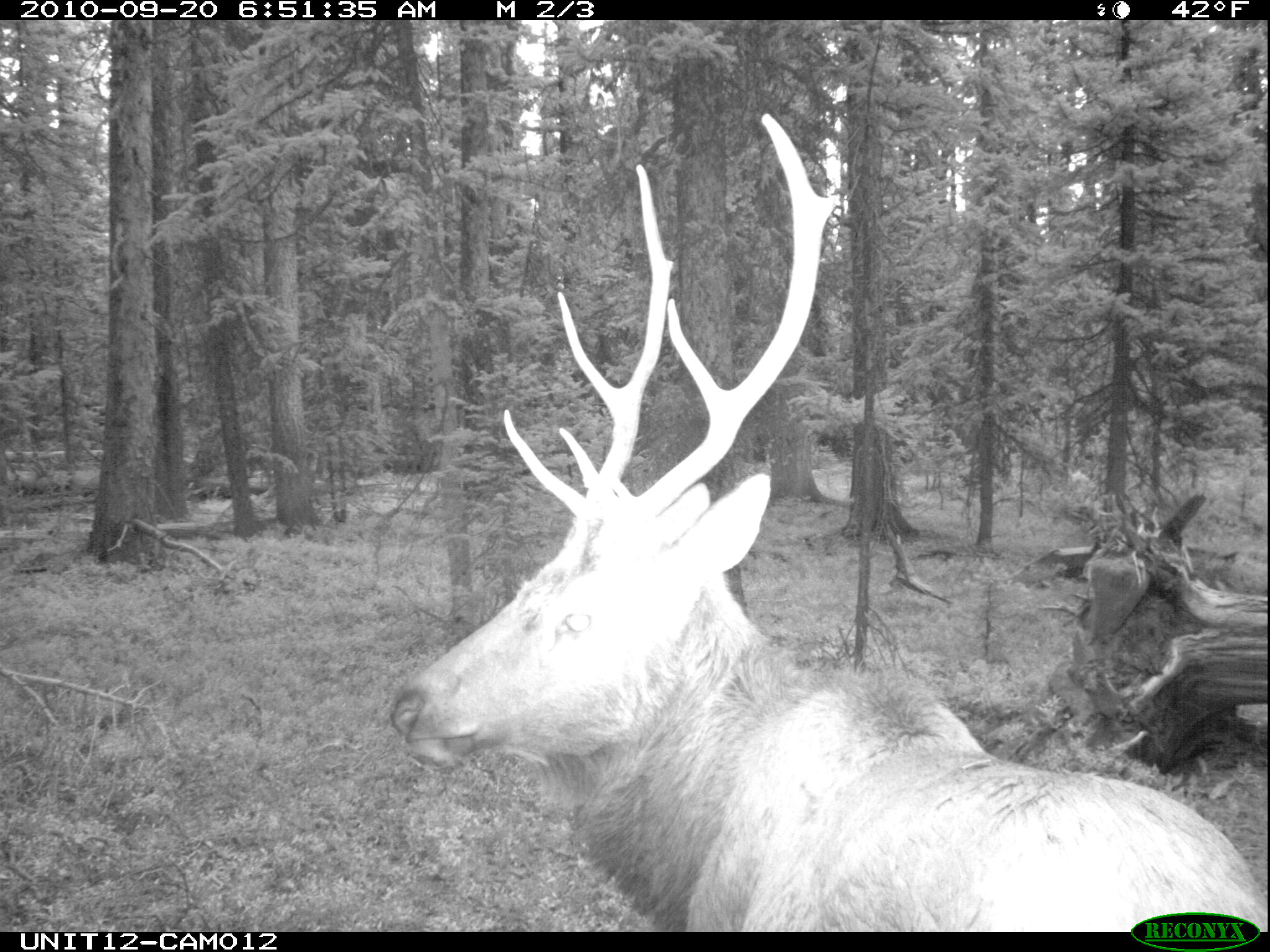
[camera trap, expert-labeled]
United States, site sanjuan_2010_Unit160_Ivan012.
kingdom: Animalia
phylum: Chordata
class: Mammalia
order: Artiodactyla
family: Cervidae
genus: Cervus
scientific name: Cervus elaphus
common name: red deer